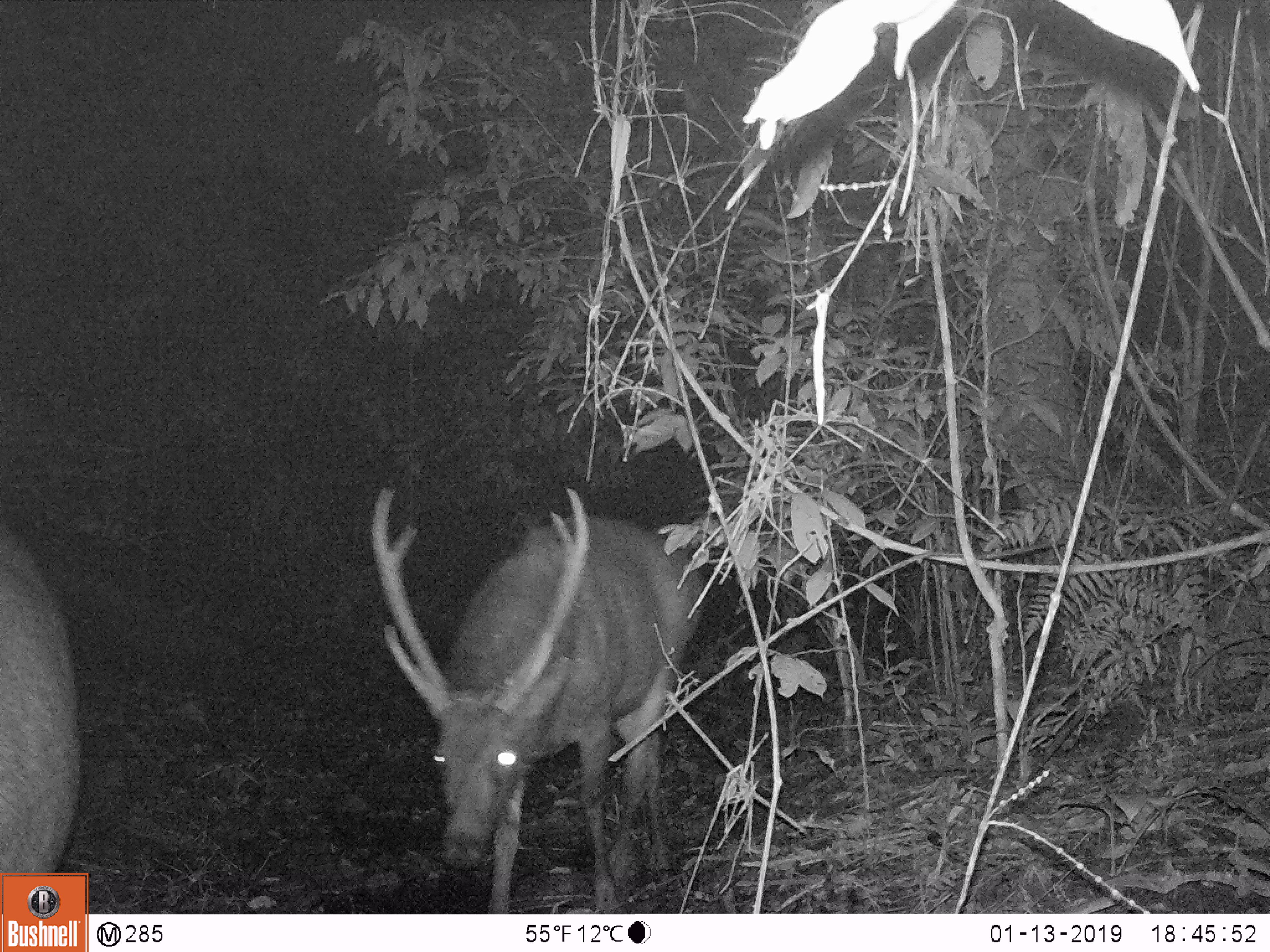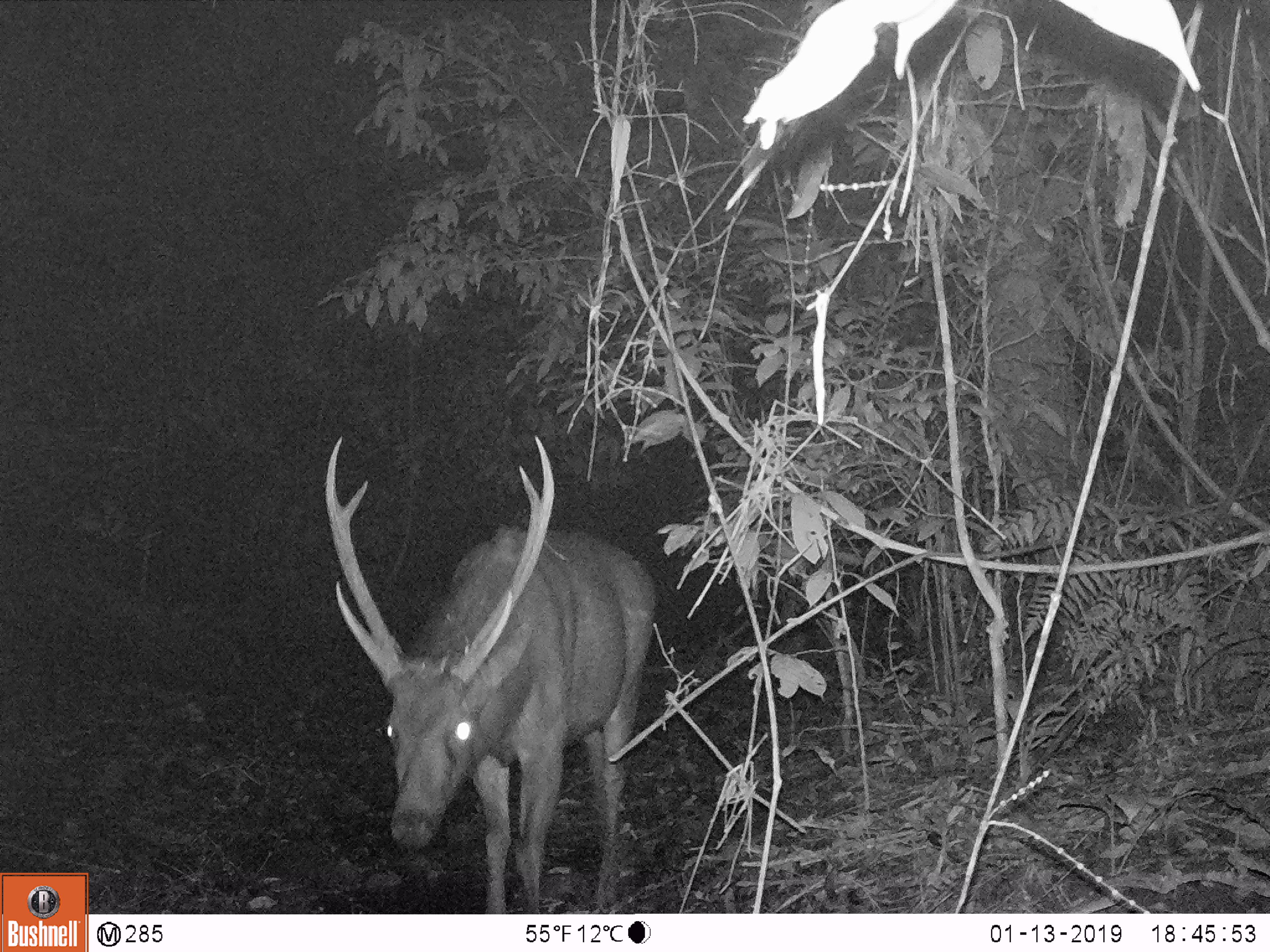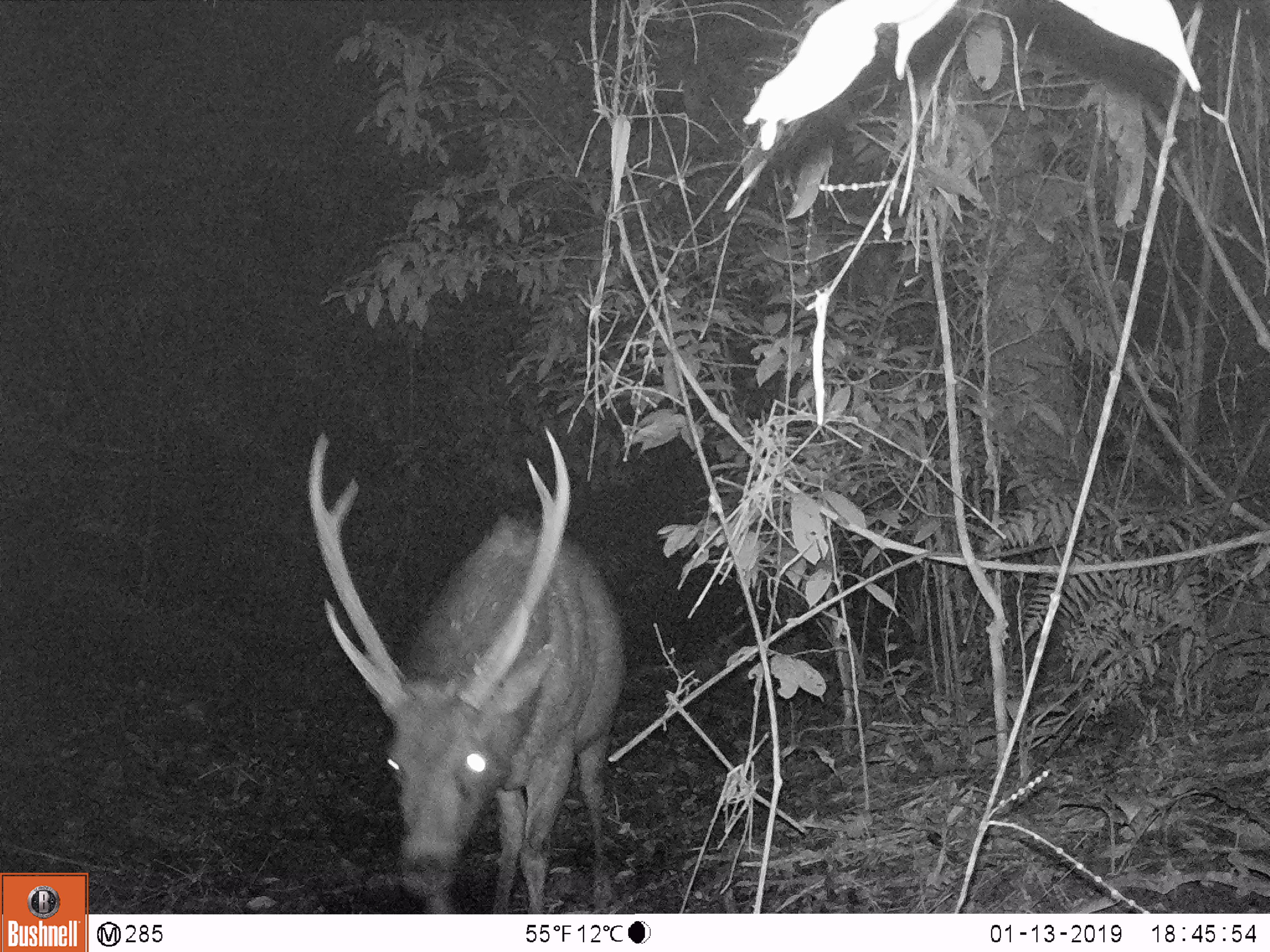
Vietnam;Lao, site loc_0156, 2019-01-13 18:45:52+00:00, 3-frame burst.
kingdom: Animalia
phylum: Chordata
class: Mammalia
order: Artiodactyla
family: Cervidae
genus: Rusa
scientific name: Rusa unicolor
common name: sambar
Sambar (Rusa unicolor). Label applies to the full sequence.